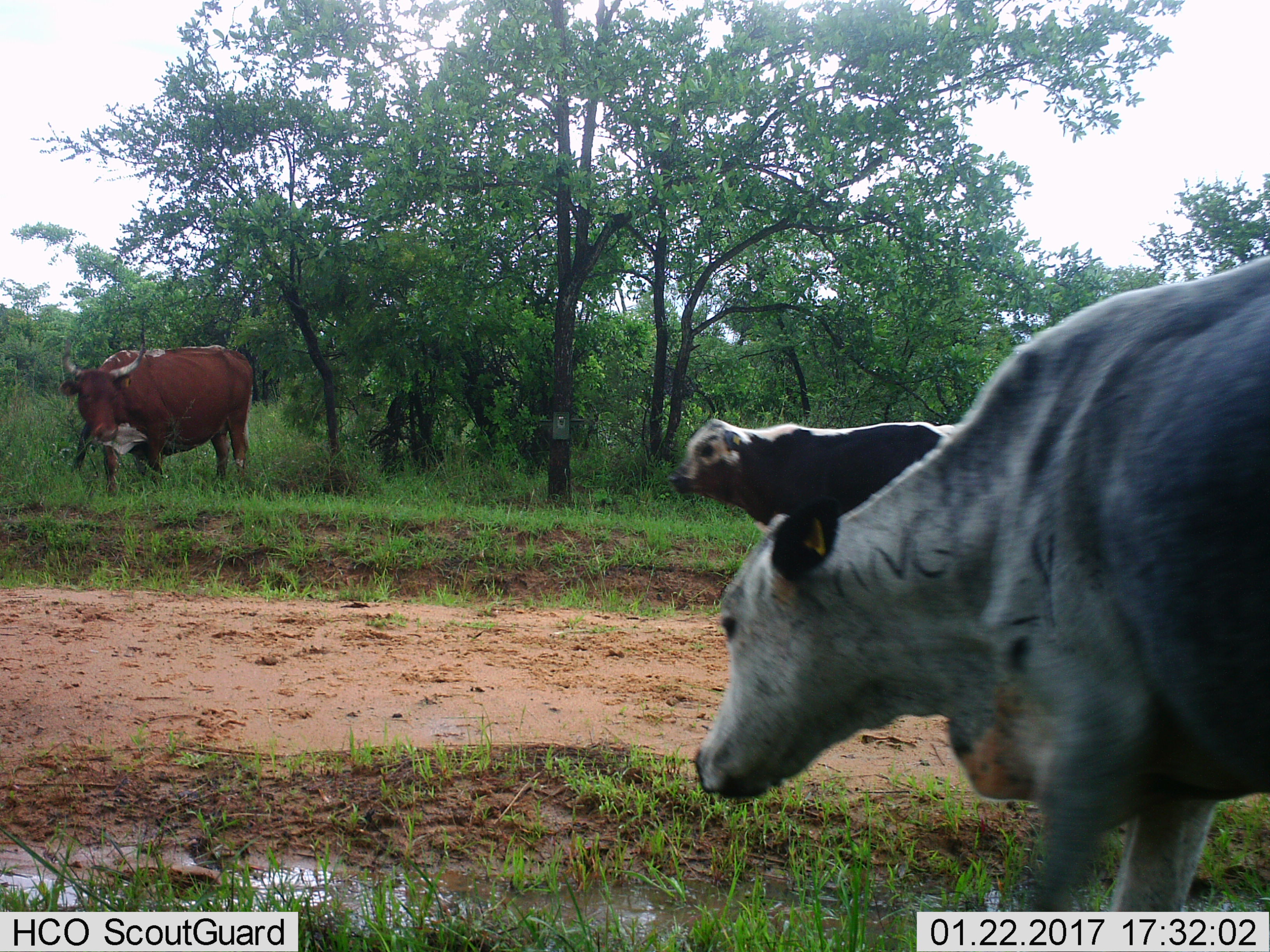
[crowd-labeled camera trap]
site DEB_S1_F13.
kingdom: Animalia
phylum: Chordata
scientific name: Vertebrata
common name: domestic animal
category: domesticanimal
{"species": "domesticanimal (domestic animal) (Vertebrata)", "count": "3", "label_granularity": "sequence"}